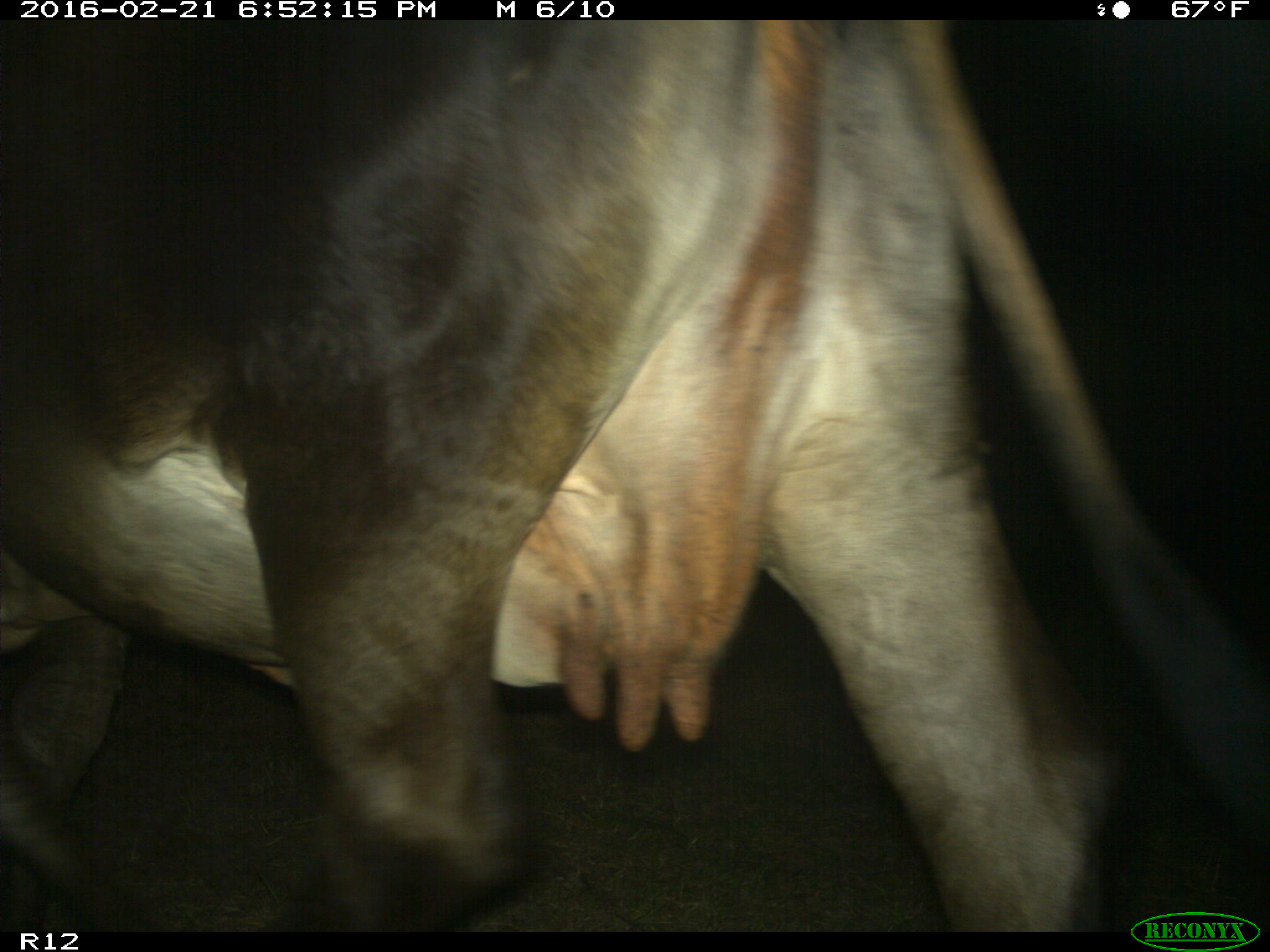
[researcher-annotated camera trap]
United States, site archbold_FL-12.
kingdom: Animalia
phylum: Chordata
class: Mammalia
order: Artiodactyla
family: Bovidae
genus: Bos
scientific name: Bos taurus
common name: domestic cow